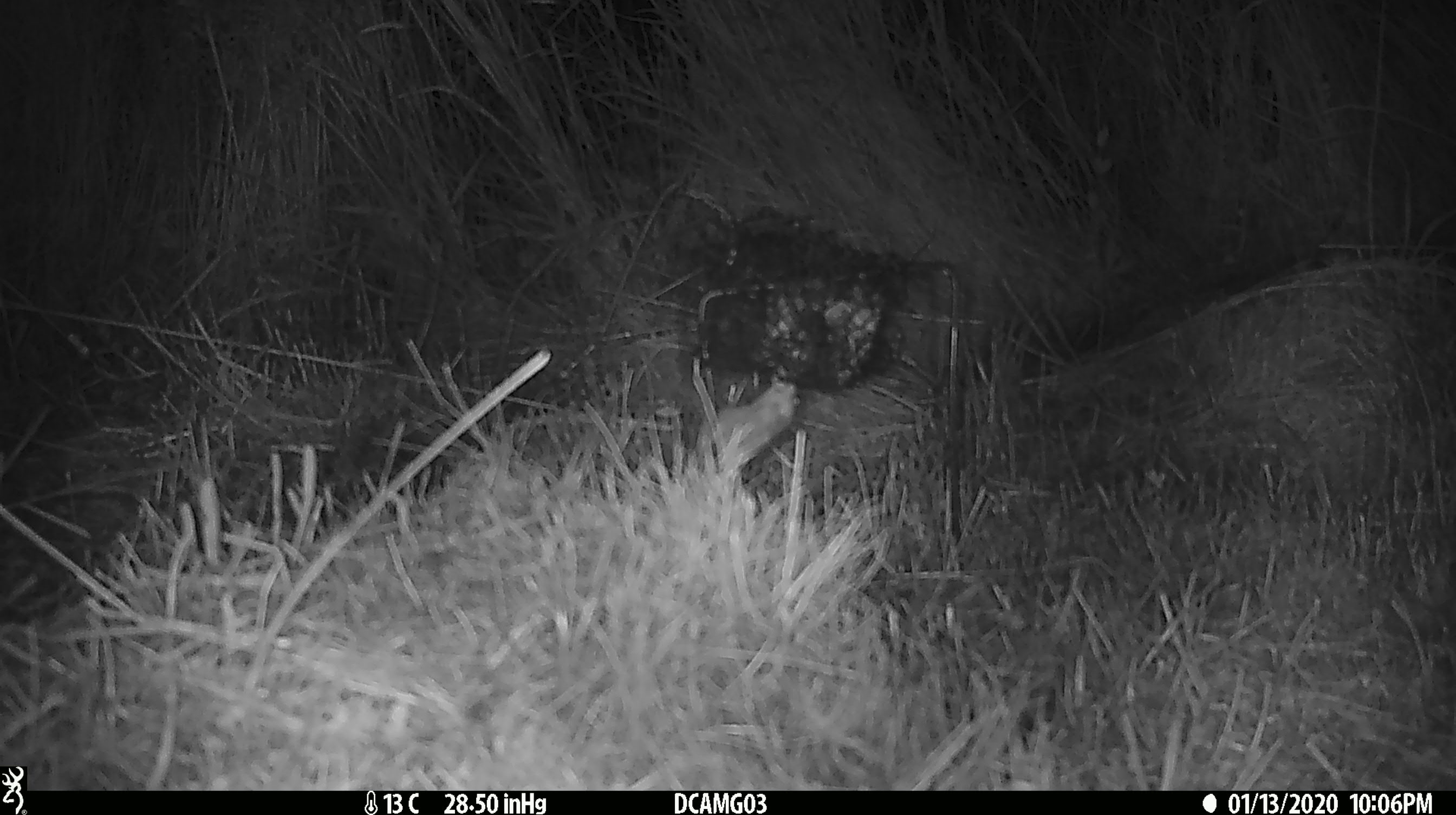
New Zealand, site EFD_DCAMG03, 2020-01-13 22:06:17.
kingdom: Animalia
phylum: Chordata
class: Mammalia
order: Rodentia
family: Muridae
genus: Mus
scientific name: Mus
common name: mouse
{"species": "mouse (Mus)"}